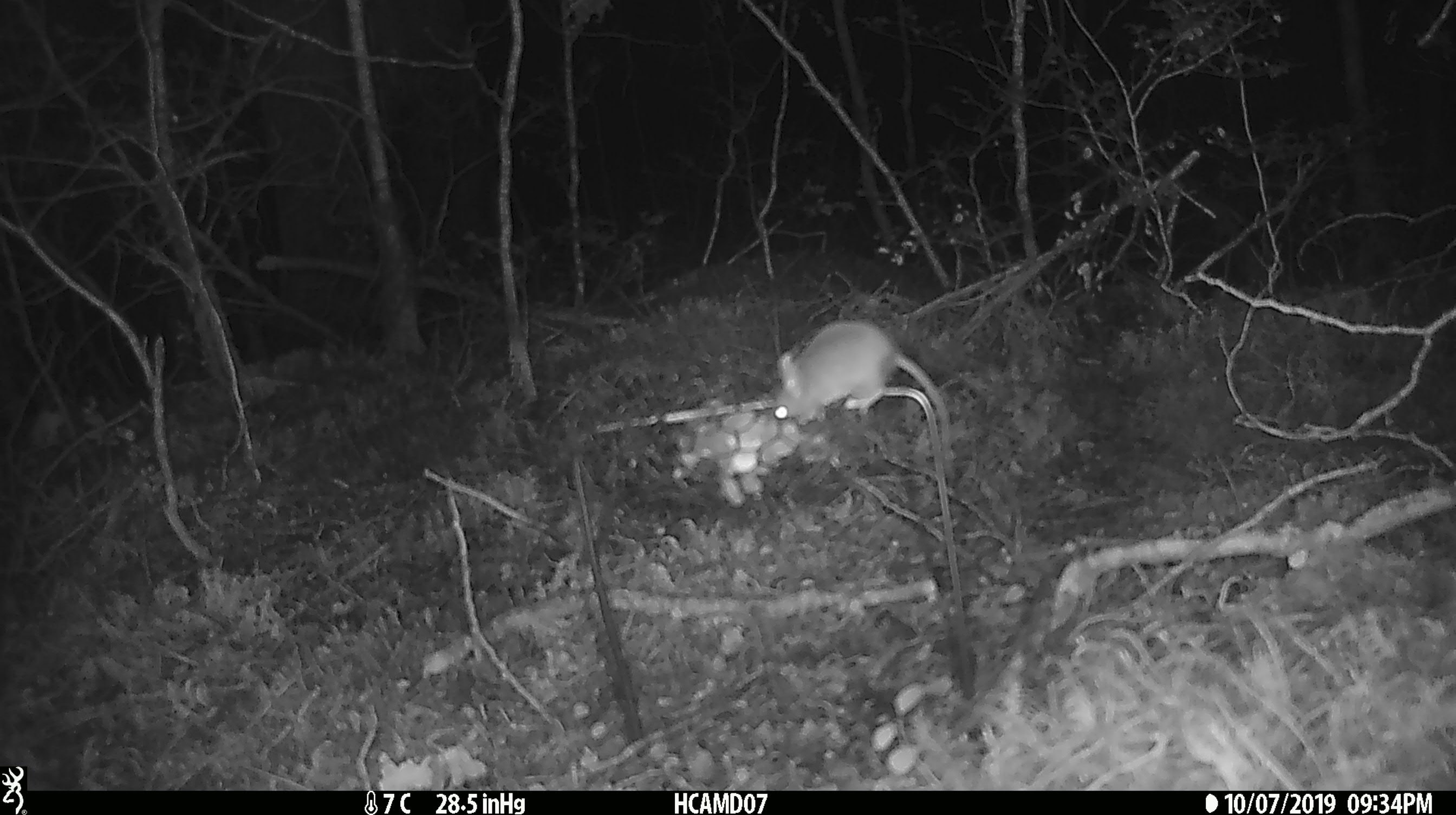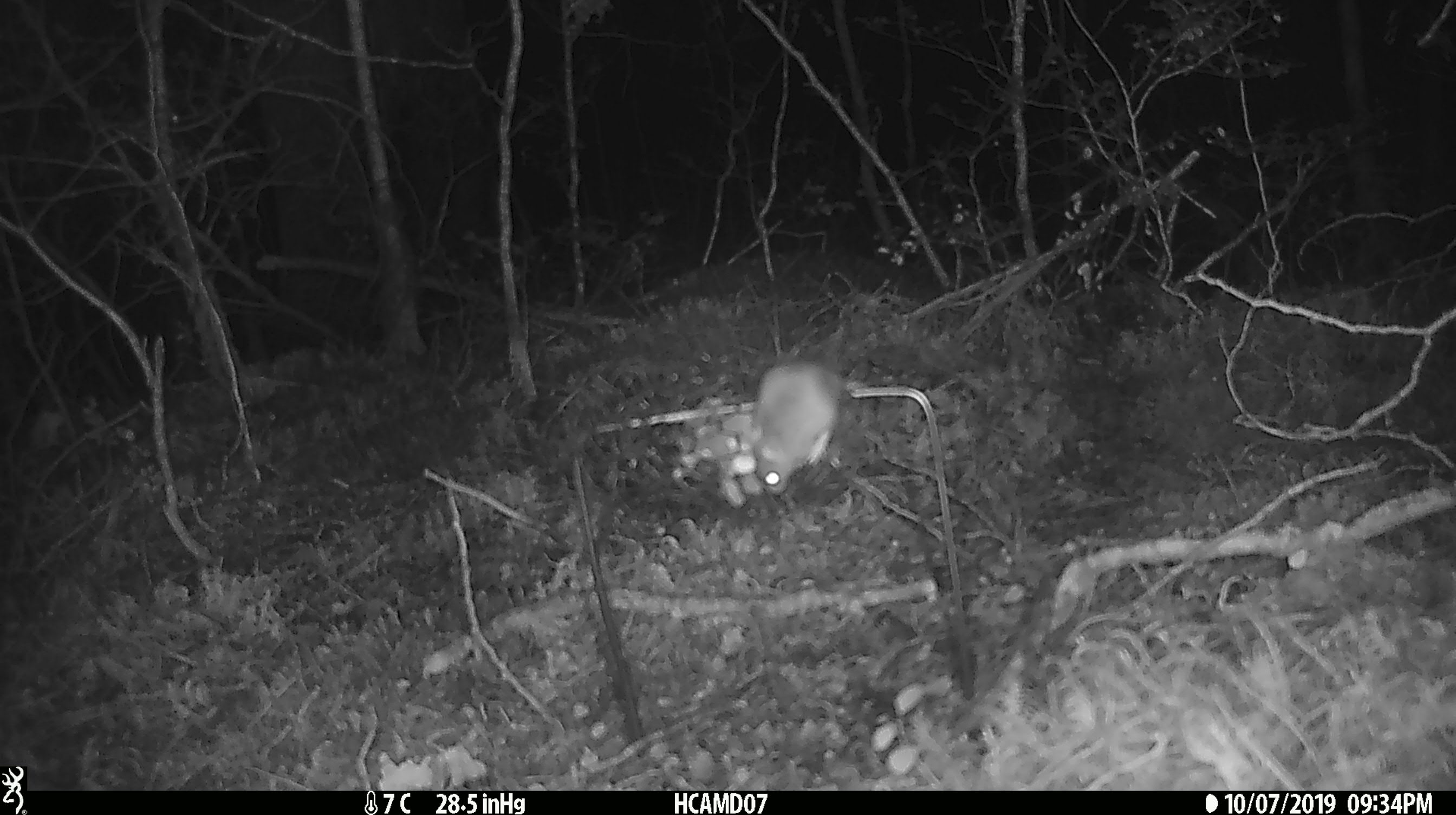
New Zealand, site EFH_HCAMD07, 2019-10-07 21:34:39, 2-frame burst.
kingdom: Animalia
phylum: Chordata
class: Mammalia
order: Rodentia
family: Muridae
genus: Mus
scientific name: Mus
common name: mouse